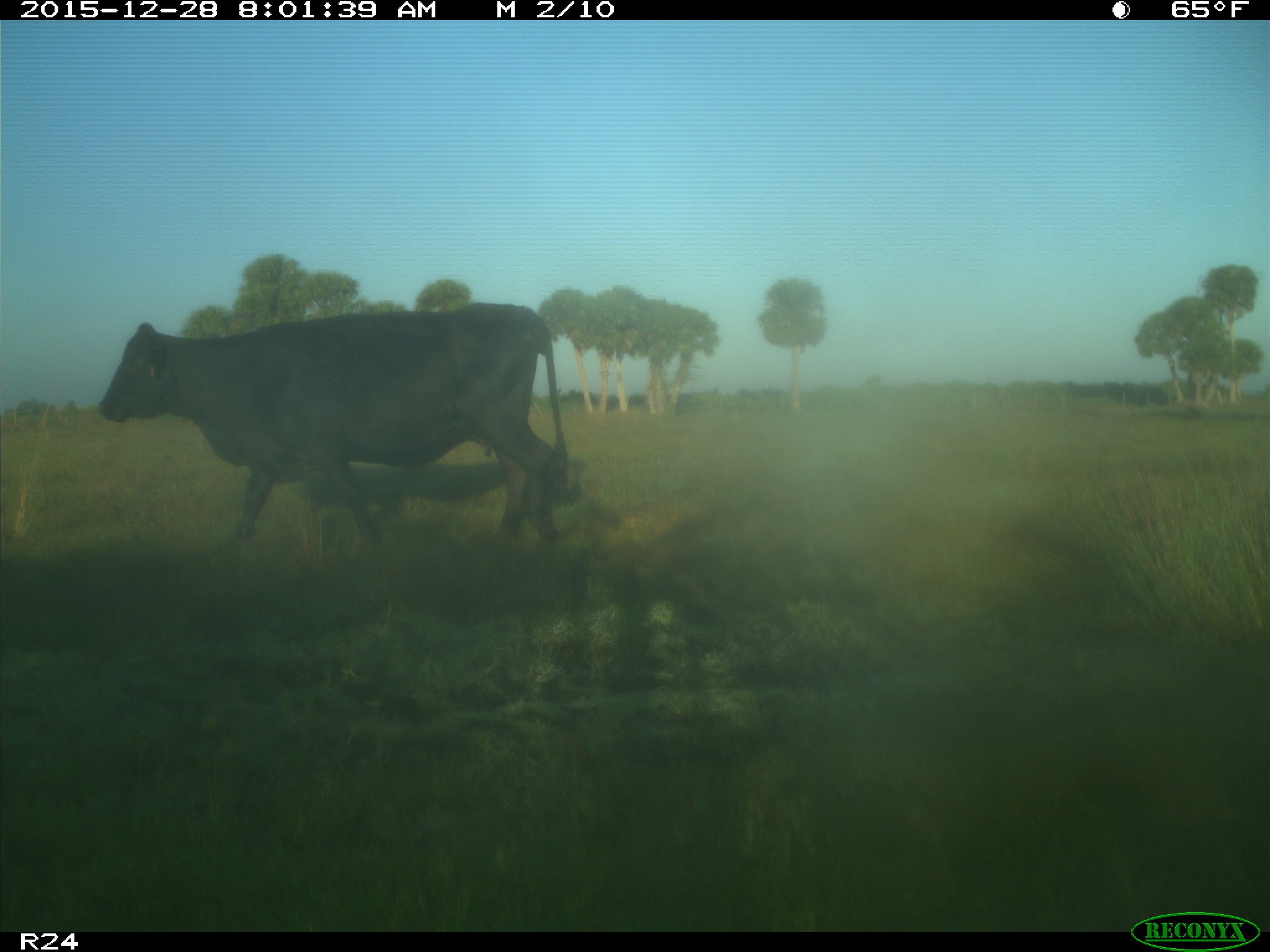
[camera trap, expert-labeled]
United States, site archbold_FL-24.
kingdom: Animalia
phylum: Chordata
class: Mammalia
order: Artiodactyla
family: Bovidae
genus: Bos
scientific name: Bos taurus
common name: domestic cow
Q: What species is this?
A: Bos taurus (domestic cow).